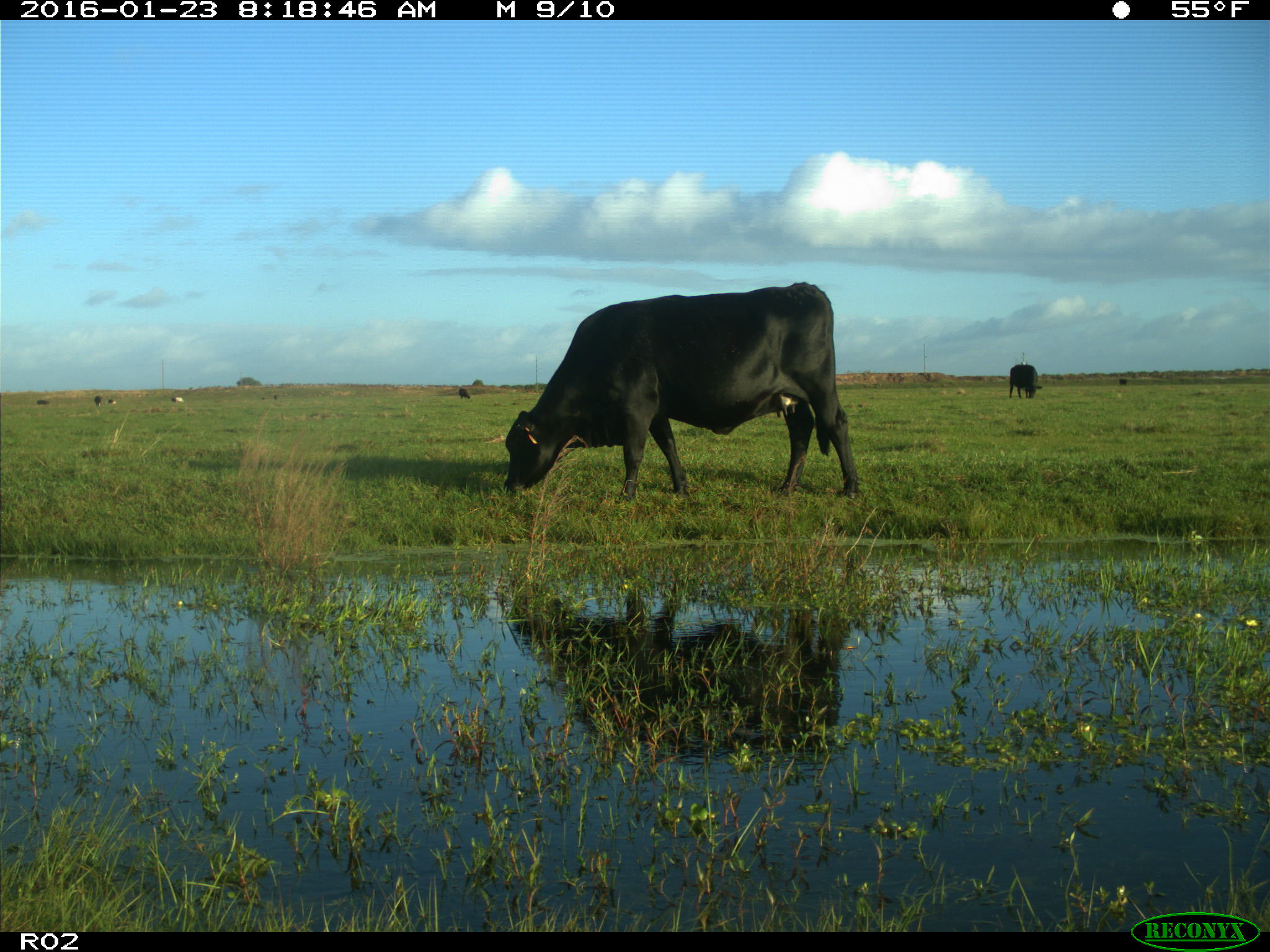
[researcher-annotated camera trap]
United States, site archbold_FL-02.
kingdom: Animalia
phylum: Chordata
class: Mammalia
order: Artiodactyla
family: Bovidae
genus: Bos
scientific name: Bos taurus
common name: domestic cow